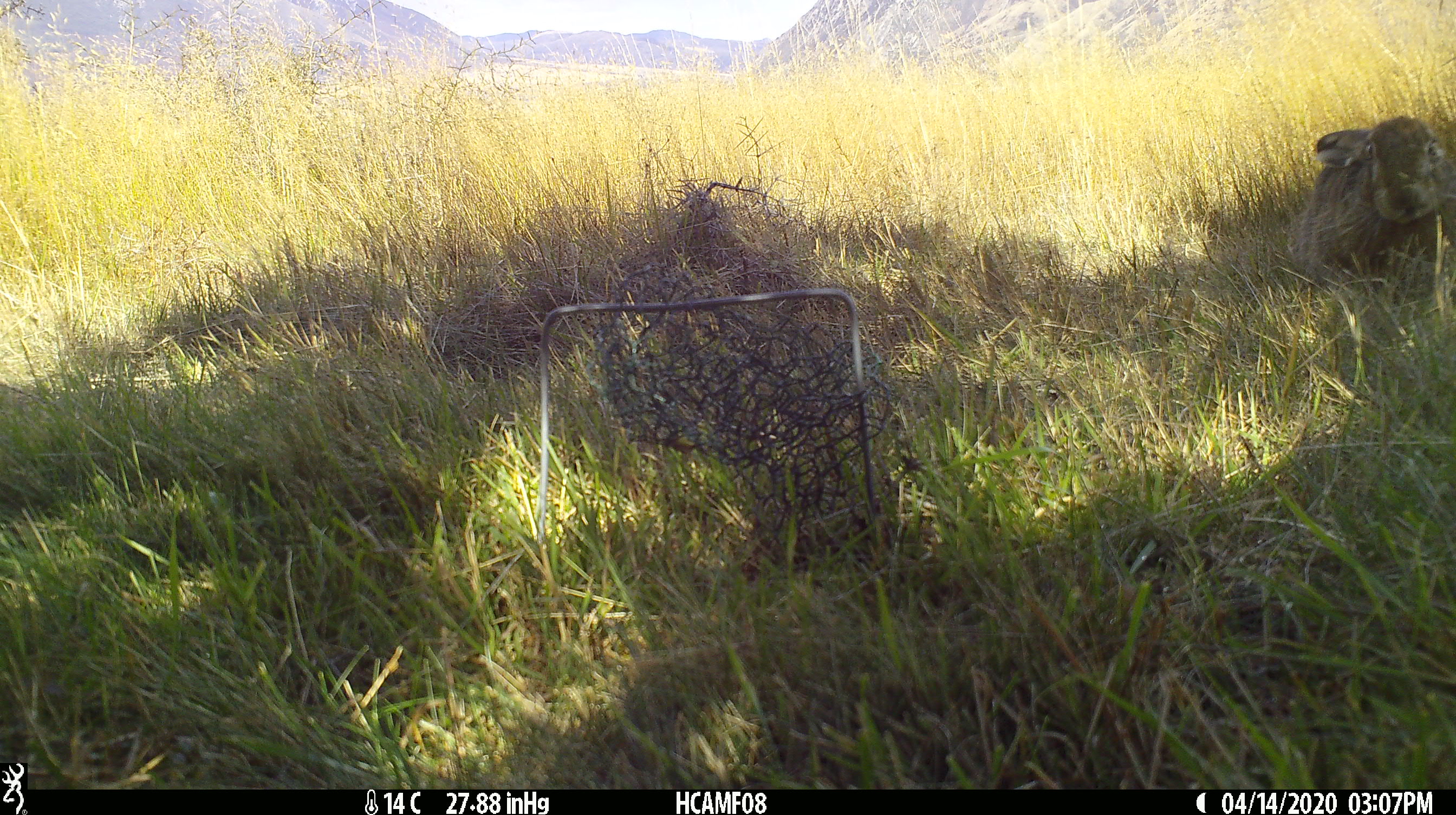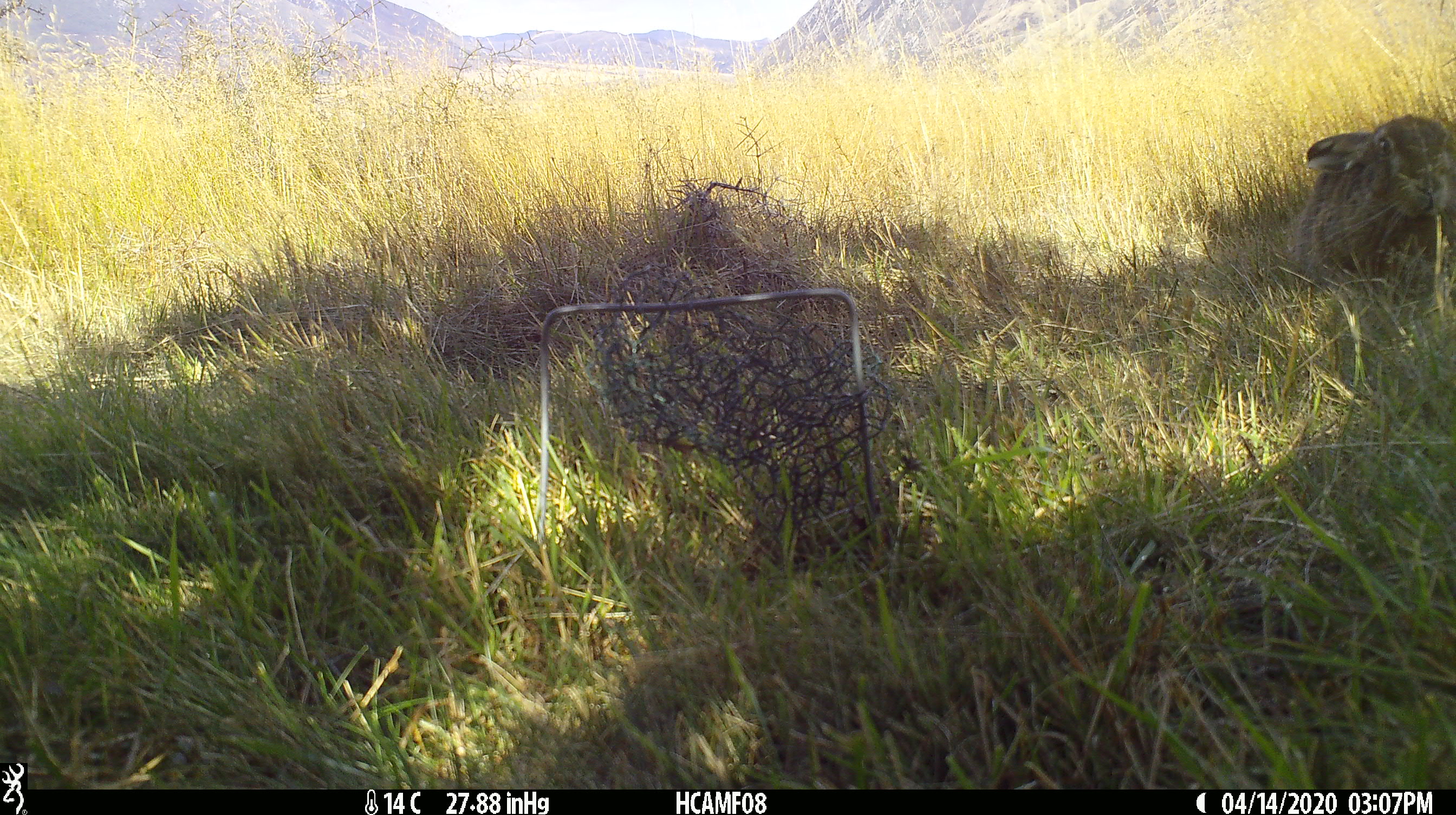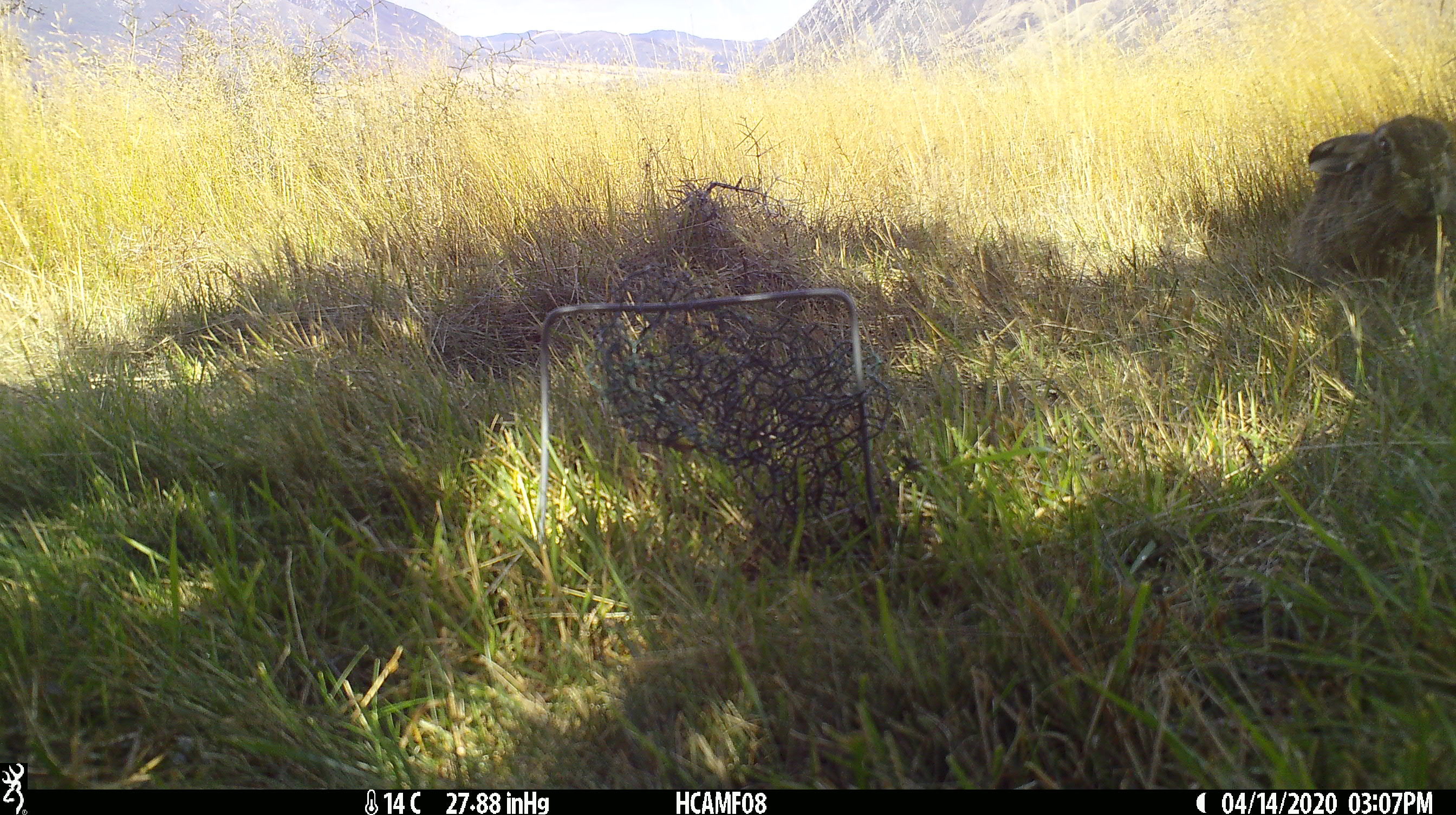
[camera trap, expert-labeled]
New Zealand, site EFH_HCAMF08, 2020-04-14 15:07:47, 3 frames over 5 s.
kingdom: Animalia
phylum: Chordata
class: Mammalia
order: Lagomorpha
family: Leporidae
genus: Oryctolagus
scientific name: Oryctolagus cuniculus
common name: european rabbit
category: rabbit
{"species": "rabbit (european rabbit) (Oryctolagus cuniculus)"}